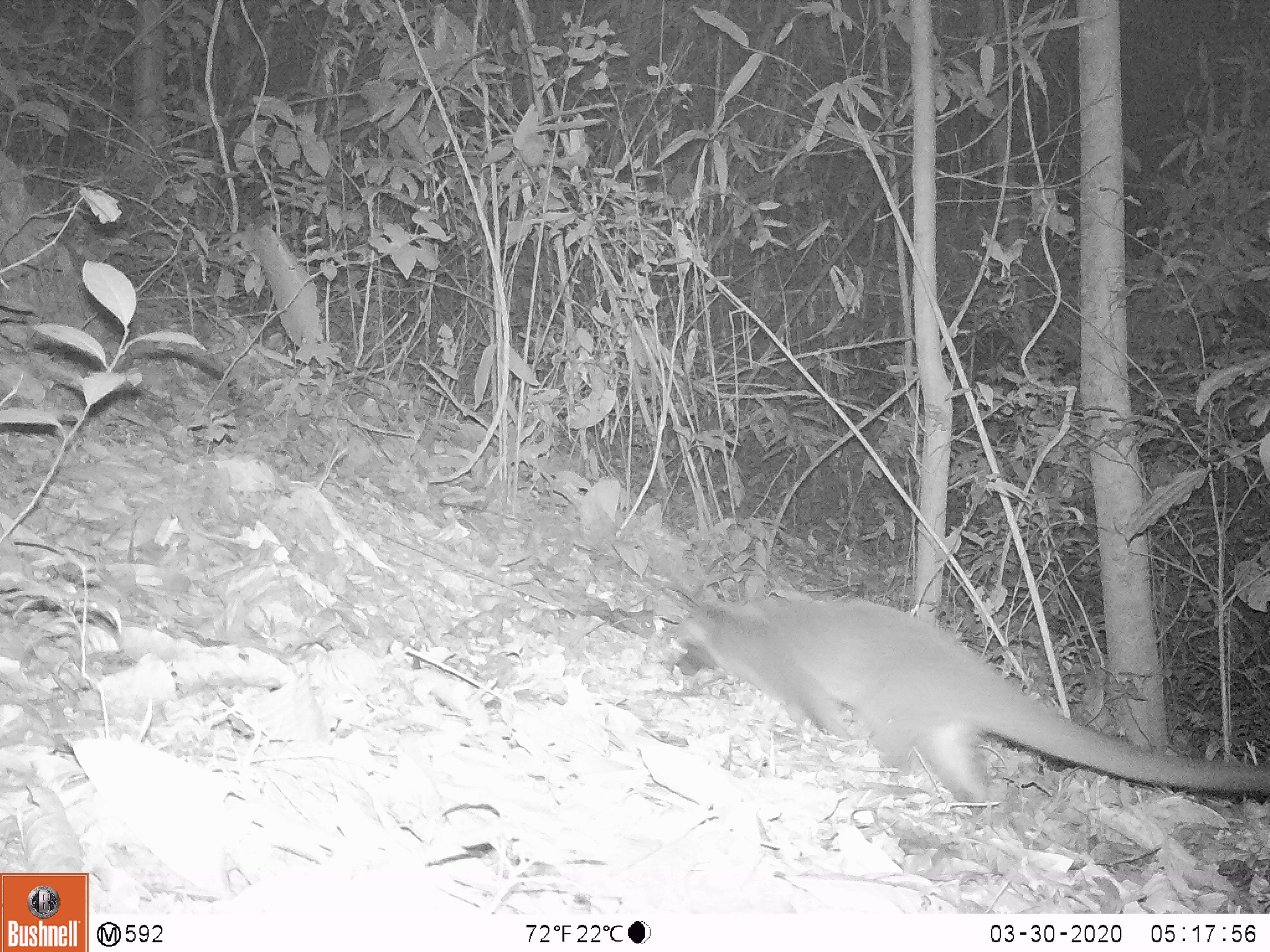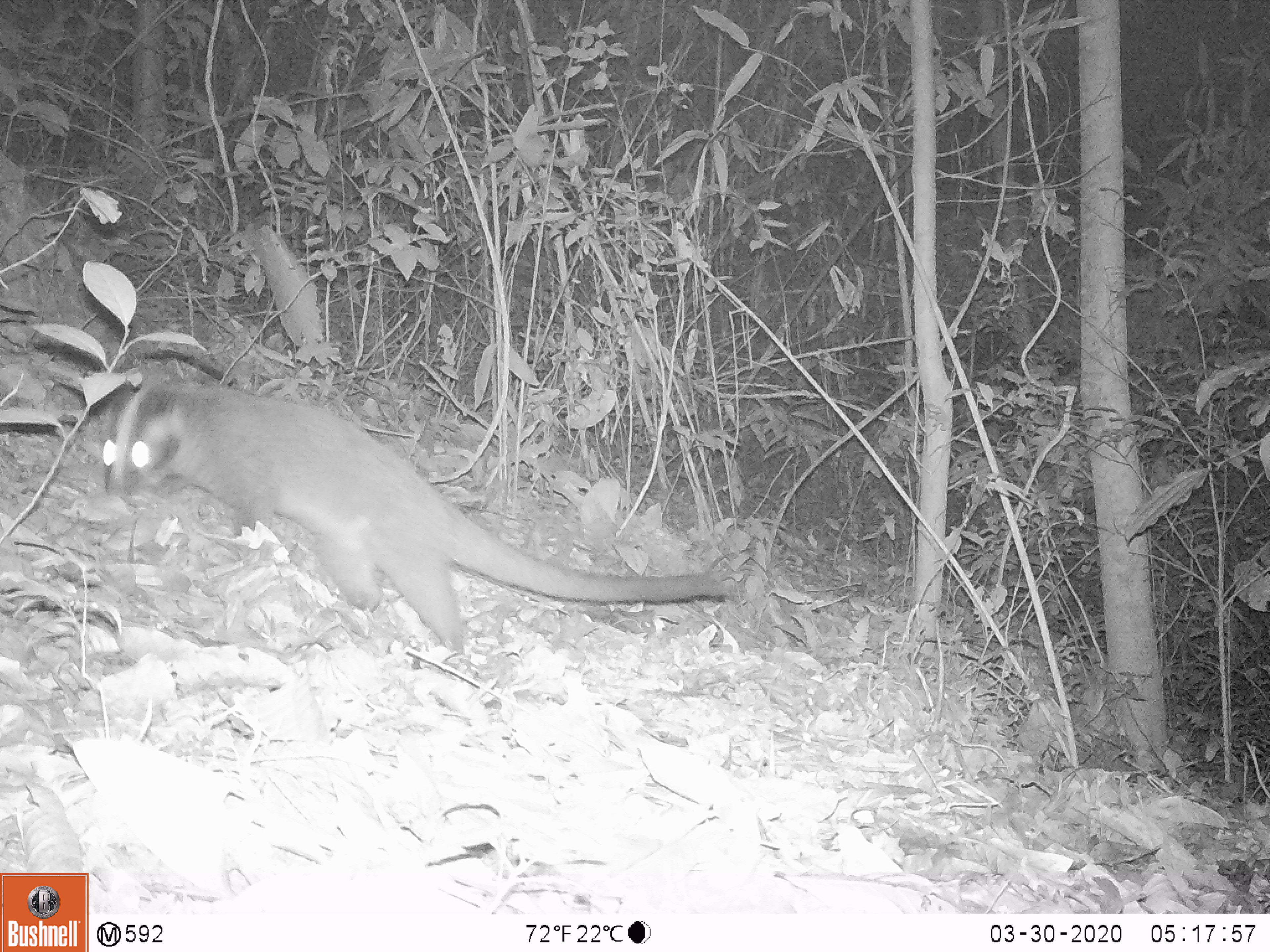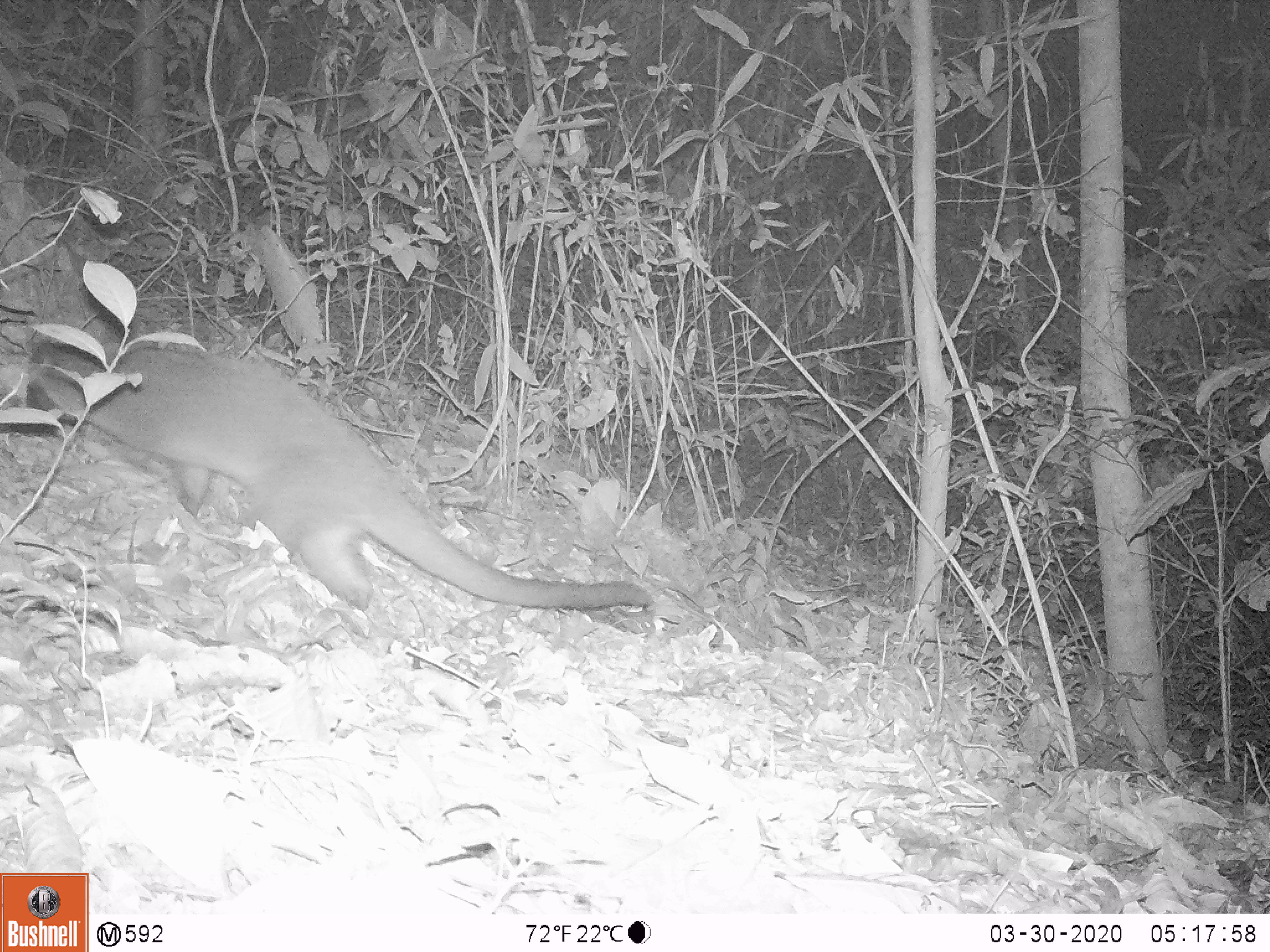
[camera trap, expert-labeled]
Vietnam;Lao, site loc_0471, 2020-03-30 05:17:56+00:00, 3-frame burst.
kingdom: Animalia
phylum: Chordata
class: Mammalia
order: Carnivora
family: Viverridae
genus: Paguma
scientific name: Paguma larvata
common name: masked palm civet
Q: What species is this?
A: Masked palm civet (Paguma larvata).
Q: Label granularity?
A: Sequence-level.